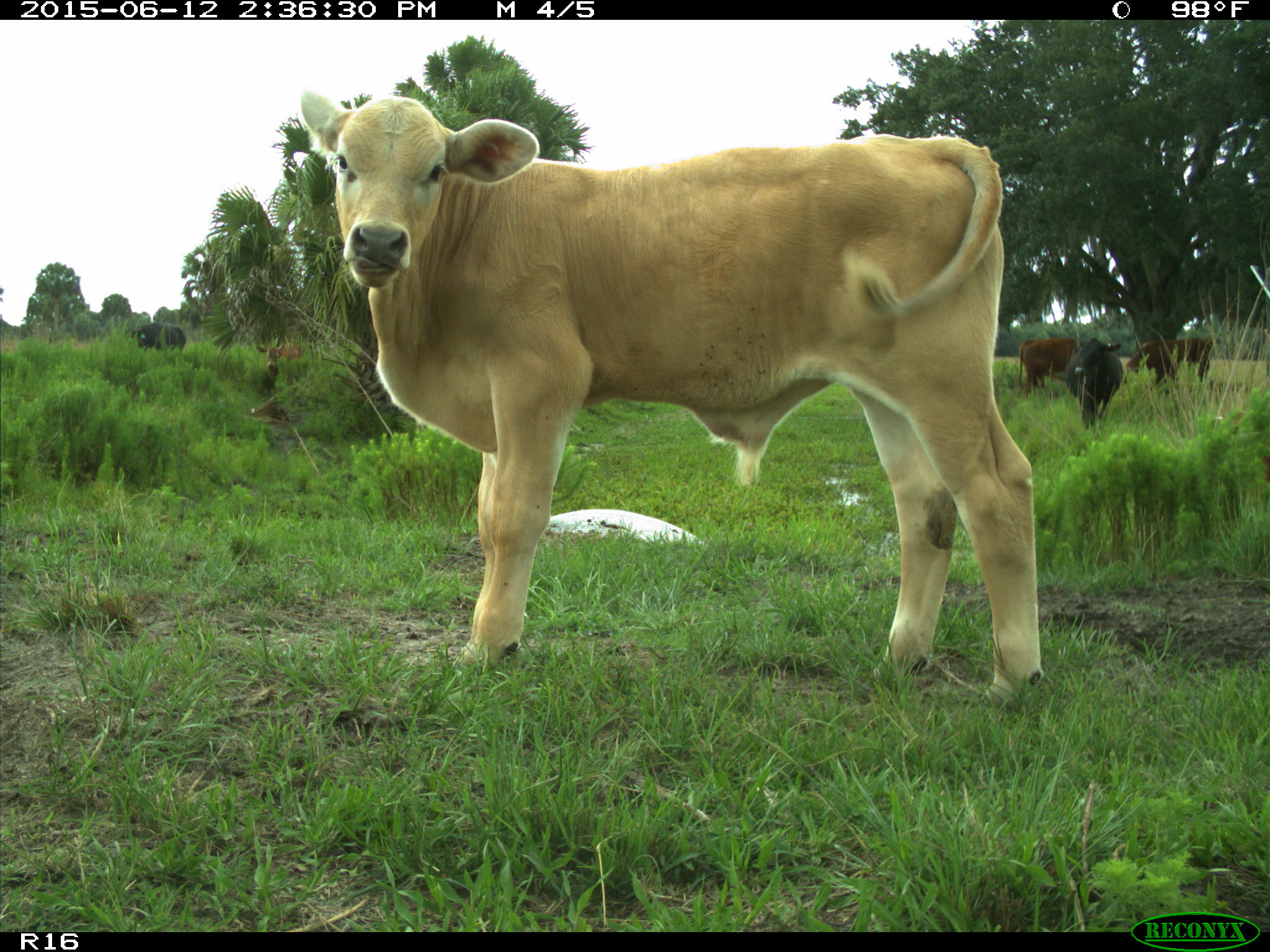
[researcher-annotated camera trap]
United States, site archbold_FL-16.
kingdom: Animalia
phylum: Chordata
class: Mammalia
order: Artiodactyla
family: Bovidae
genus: Bos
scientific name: Bos taurus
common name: domestic cow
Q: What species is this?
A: Bos taurus (domestic cow).